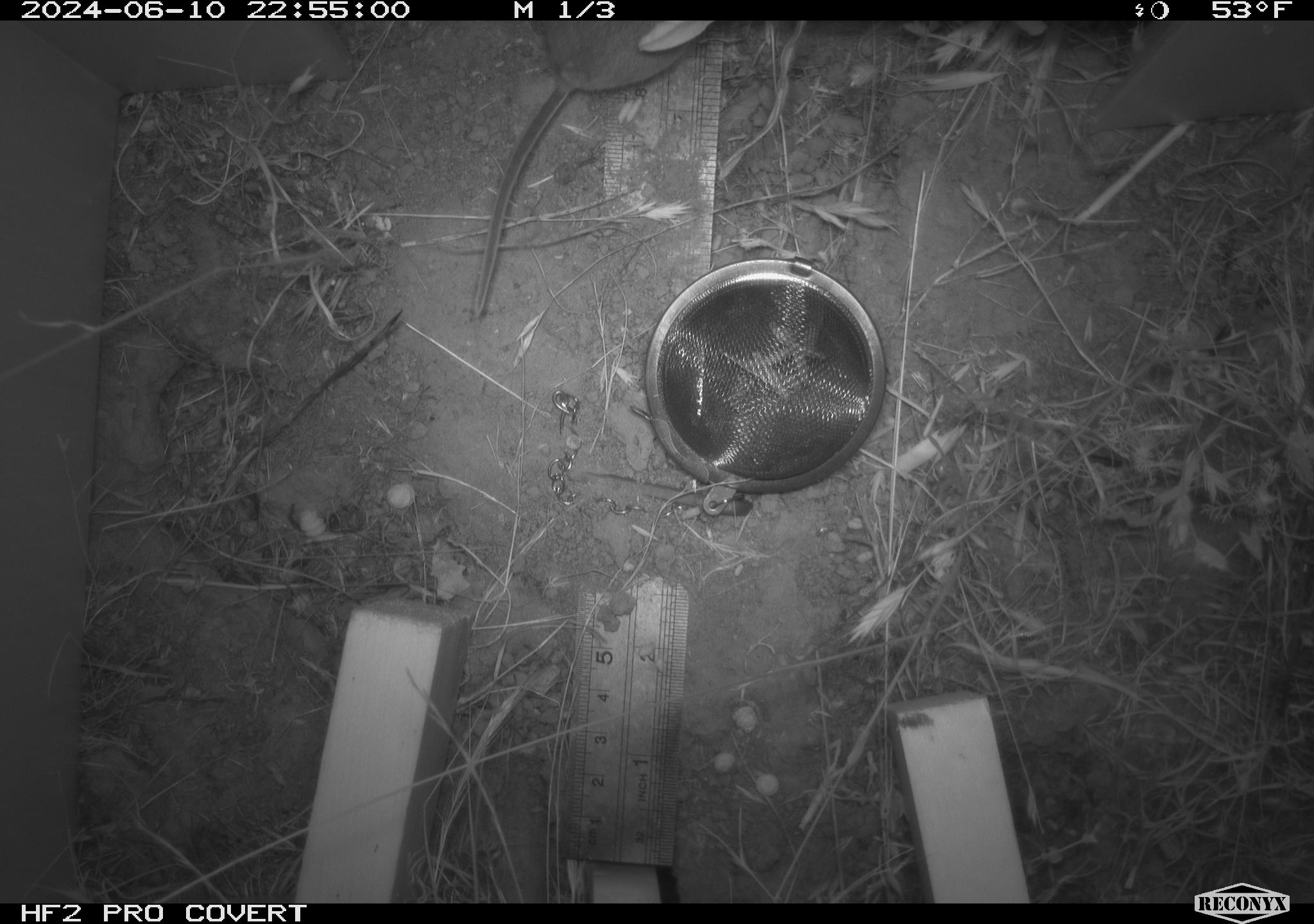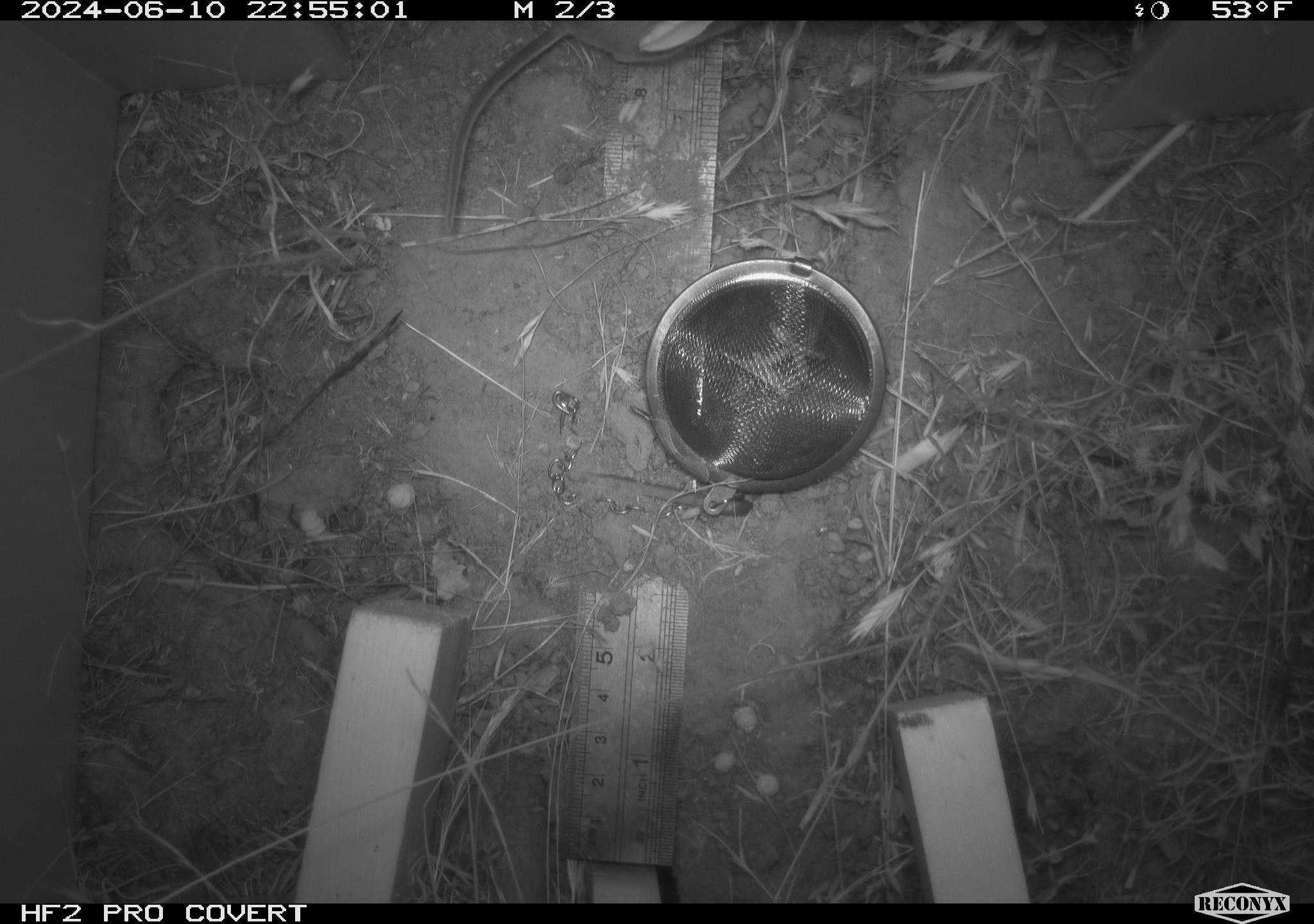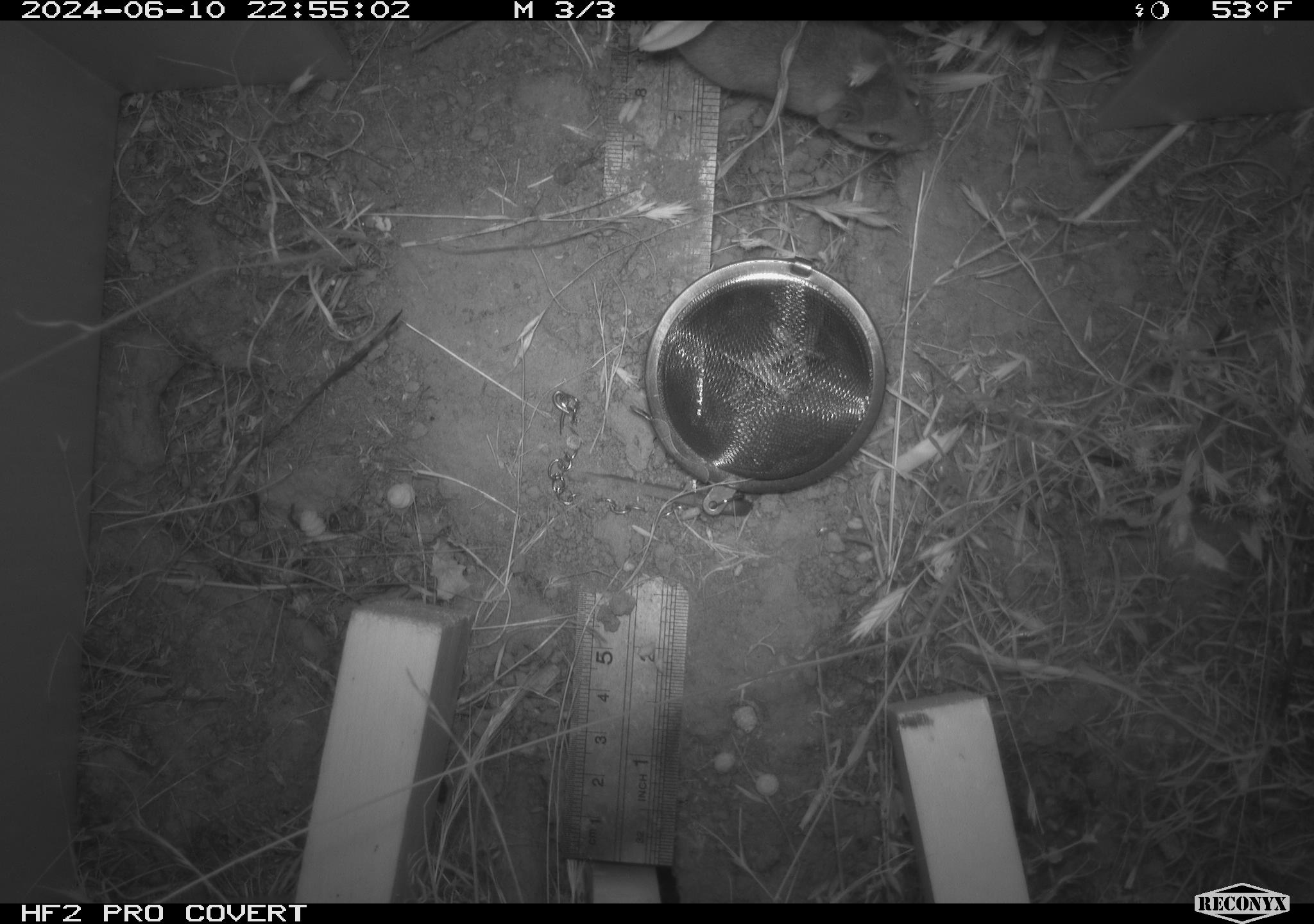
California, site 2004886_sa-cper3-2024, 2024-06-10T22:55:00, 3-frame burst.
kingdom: Animalia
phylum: Chordata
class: Mammalia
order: Rodentia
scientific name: Rodentia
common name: rodent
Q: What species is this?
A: Rodent (Rodentia).